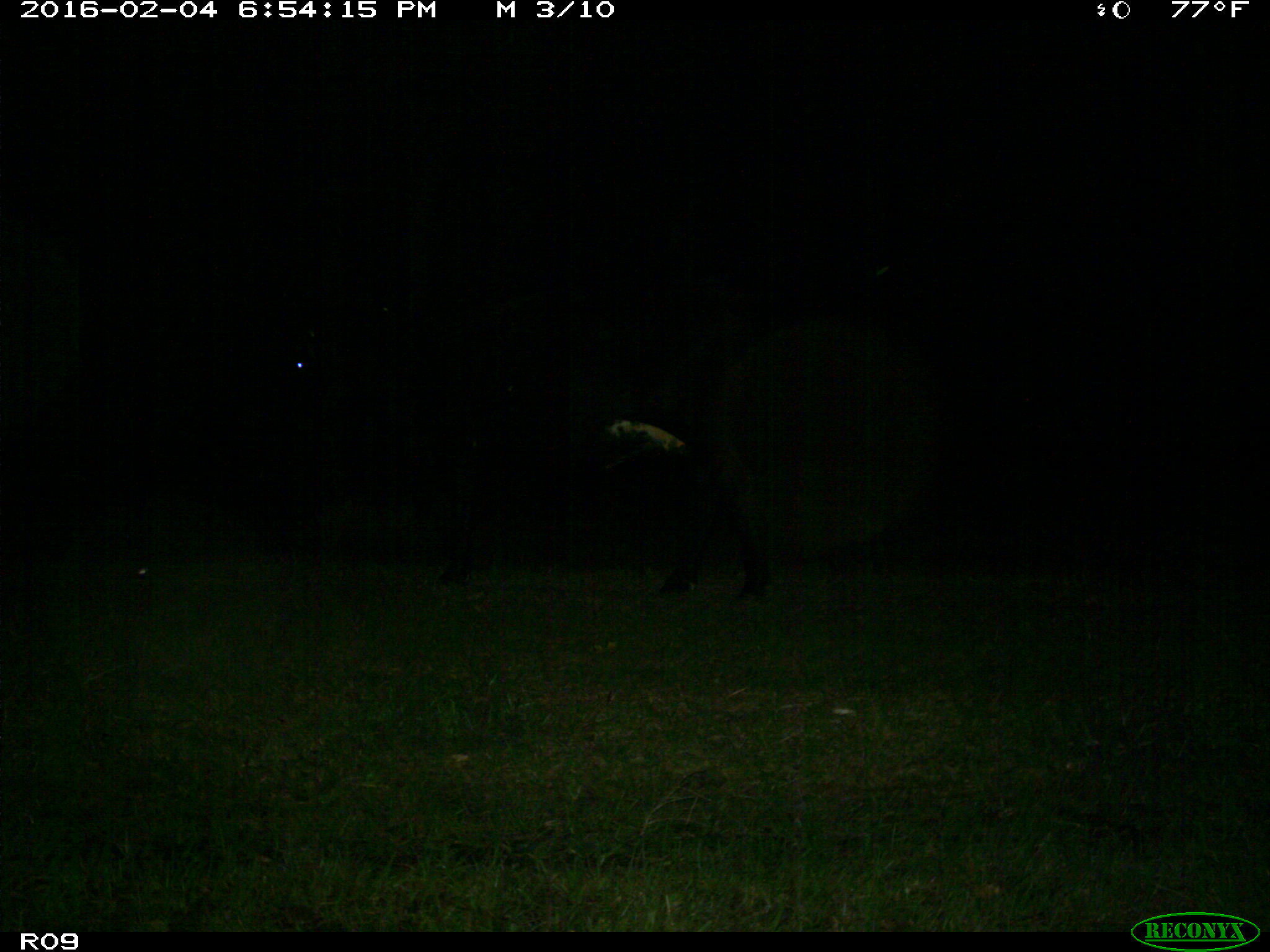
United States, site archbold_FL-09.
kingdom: Animalia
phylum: Chordata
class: Mammalia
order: Artiodactyla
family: Bovidae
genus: Bos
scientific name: Bos taurus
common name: domestic cow